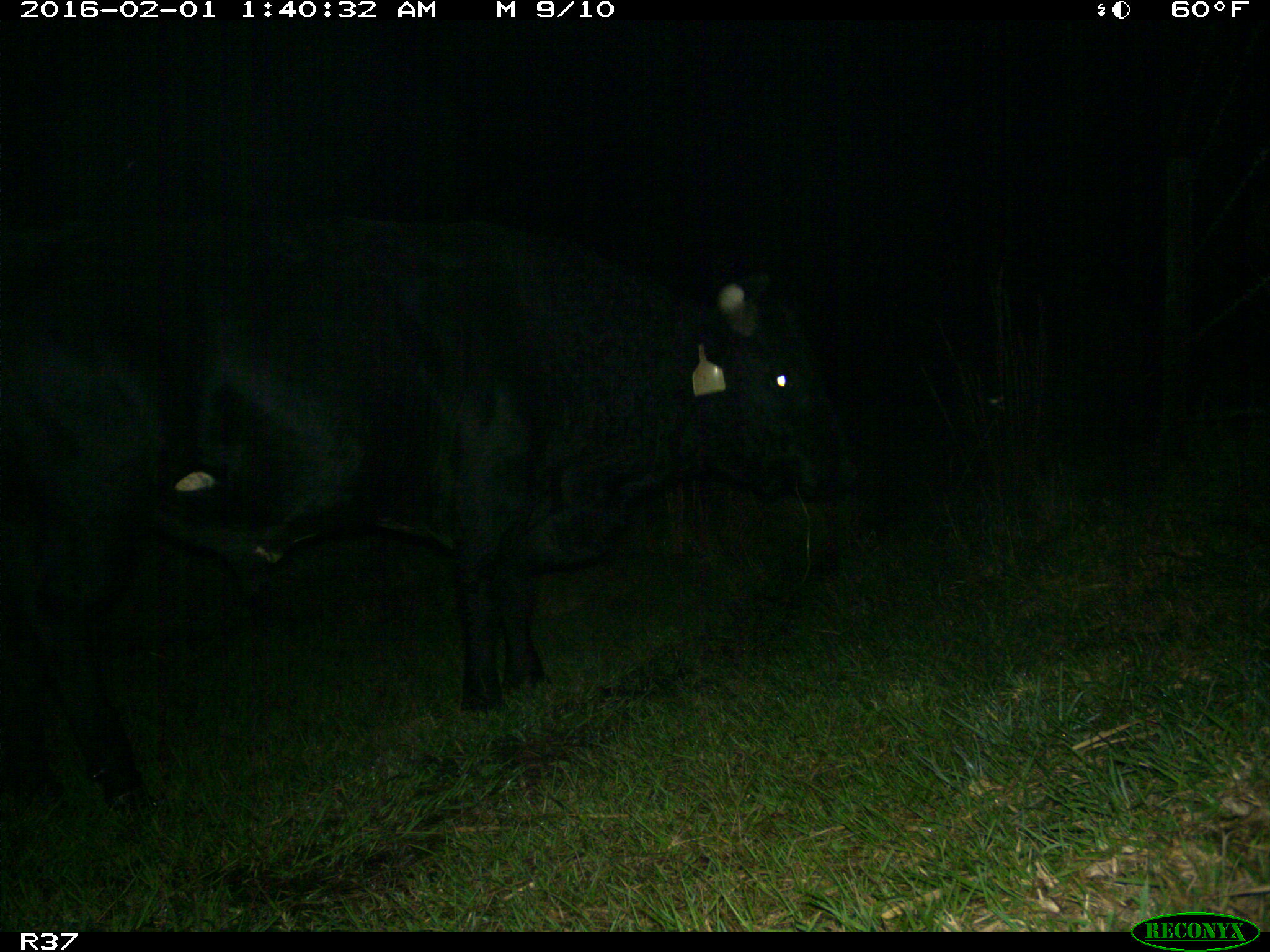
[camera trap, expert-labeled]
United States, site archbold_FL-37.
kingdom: Animalia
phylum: Chordata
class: Mammalia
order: Artiodactyla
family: Bovidae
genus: Bos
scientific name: Bos taurus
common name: domestic cow